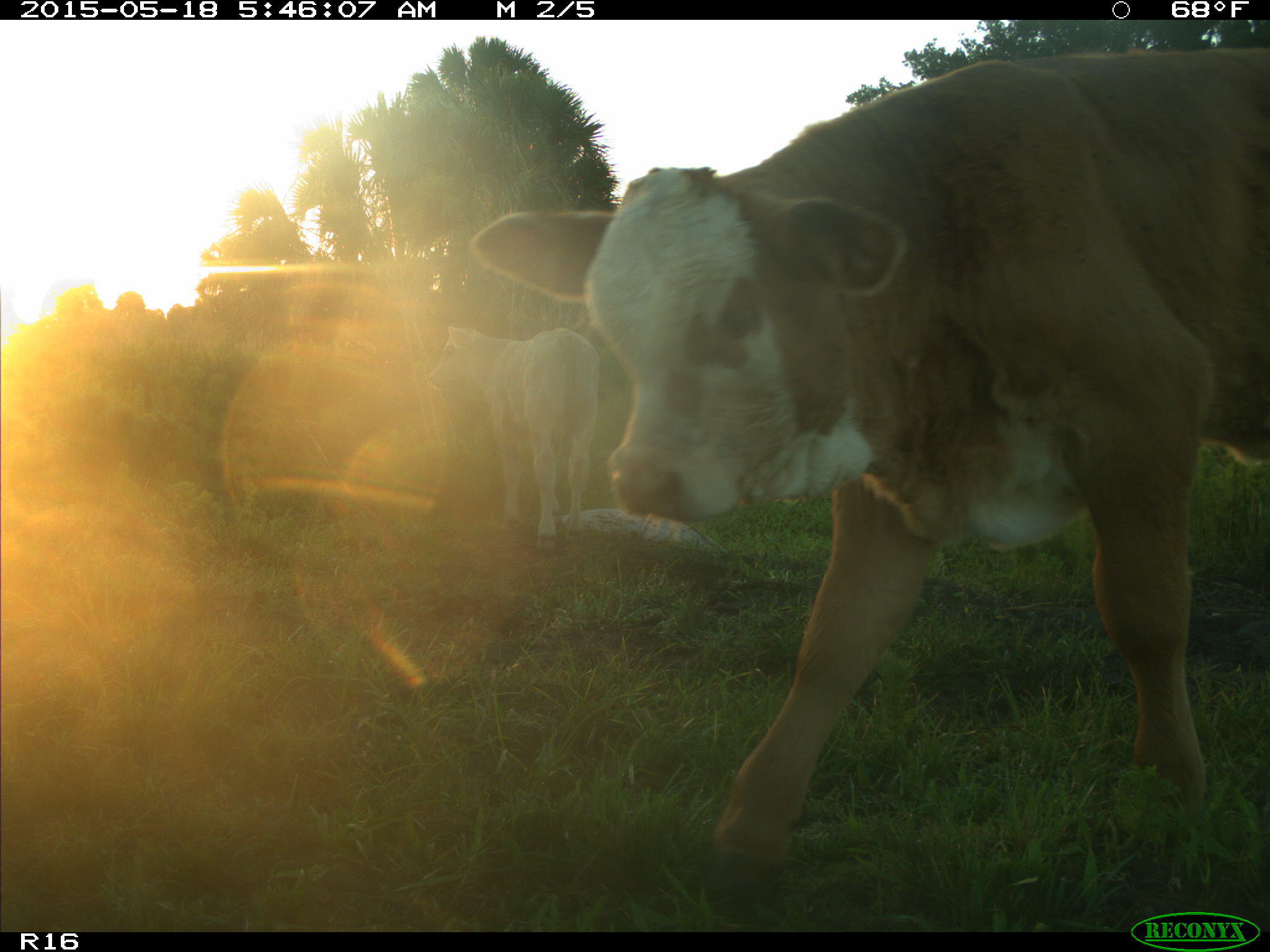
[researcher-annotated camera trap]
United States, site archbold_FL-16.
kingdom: Animalia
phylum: Chordata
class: Mammalia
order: Artiodactyla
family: Bovidae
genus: Bos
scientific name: Bos taurus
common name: domestic cow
Bos taurus (domestic cow).